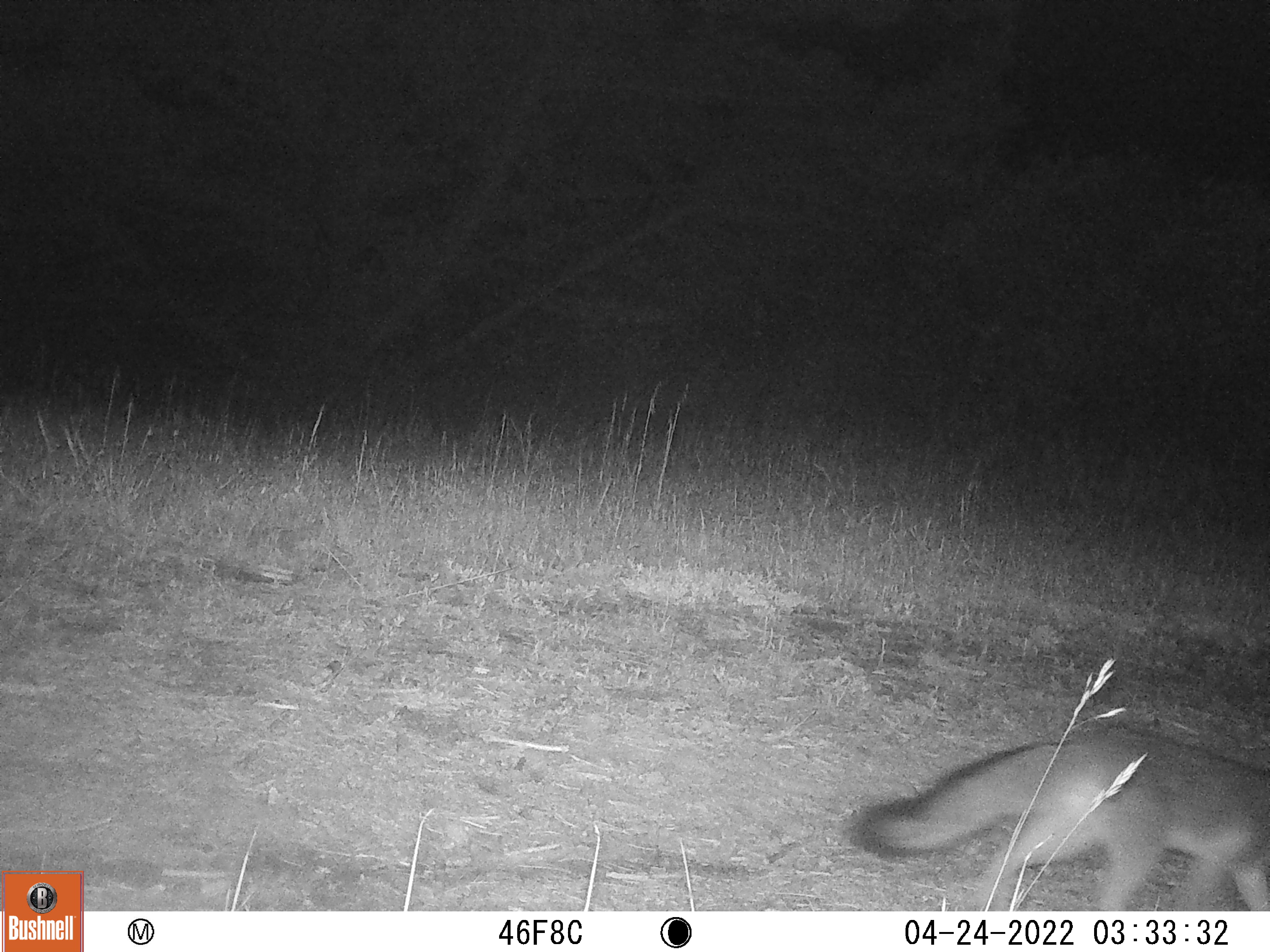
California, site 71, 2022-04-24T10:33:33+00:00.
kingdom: Animalia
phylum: Chordata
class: Mammalia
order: Carnivora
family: Canidae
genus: Urocyon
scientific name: Urocyon cinereoargenteus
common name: gray fox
Gray fox (Urocyon cinereoargenteus).